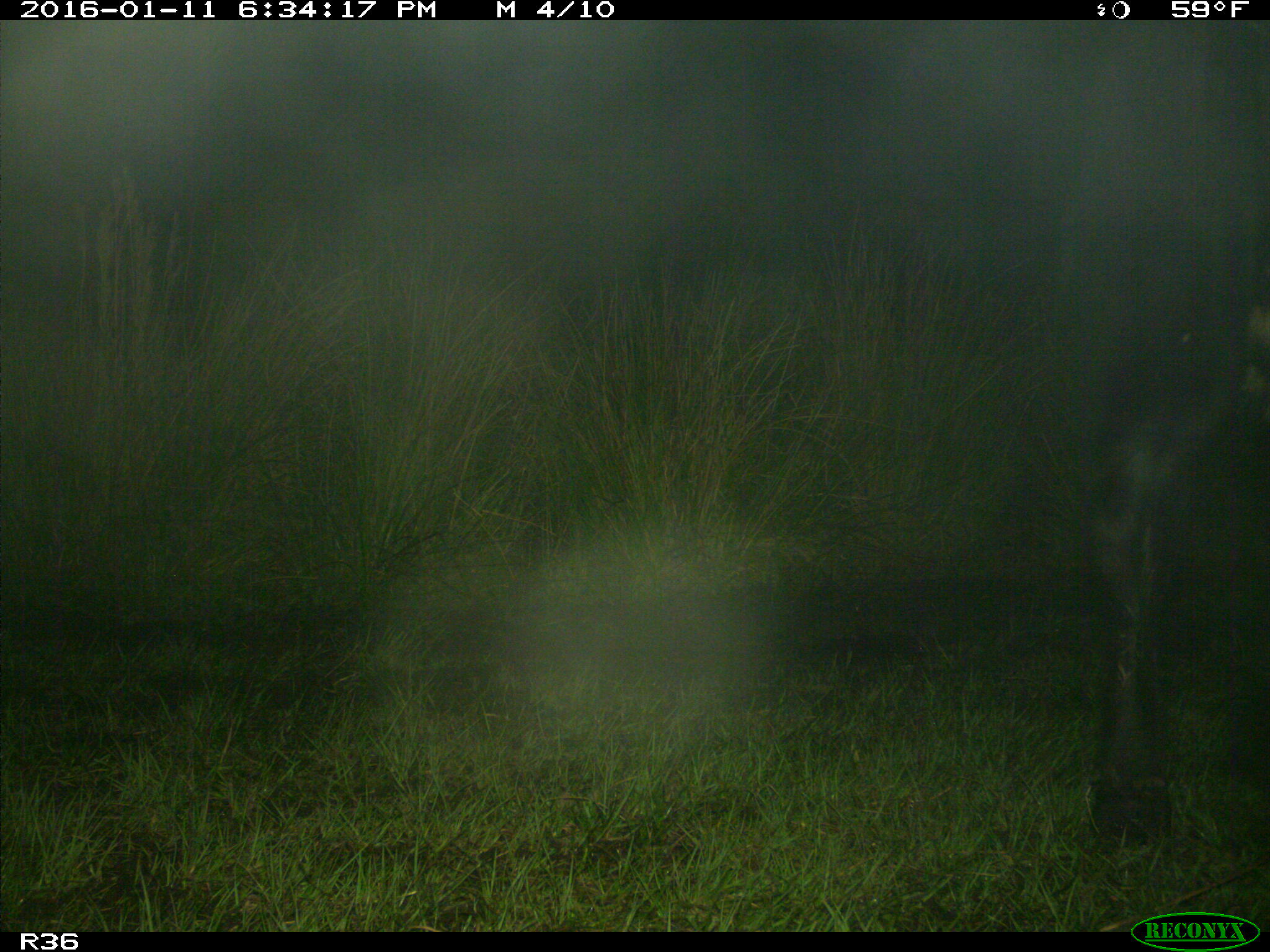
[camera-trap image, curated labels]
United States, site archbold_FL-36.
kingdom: Animalia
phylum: Chordata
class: Mammalia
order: Artiodactyla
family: Bovidae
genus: Bos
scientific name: Bos taurus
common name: domestic cow